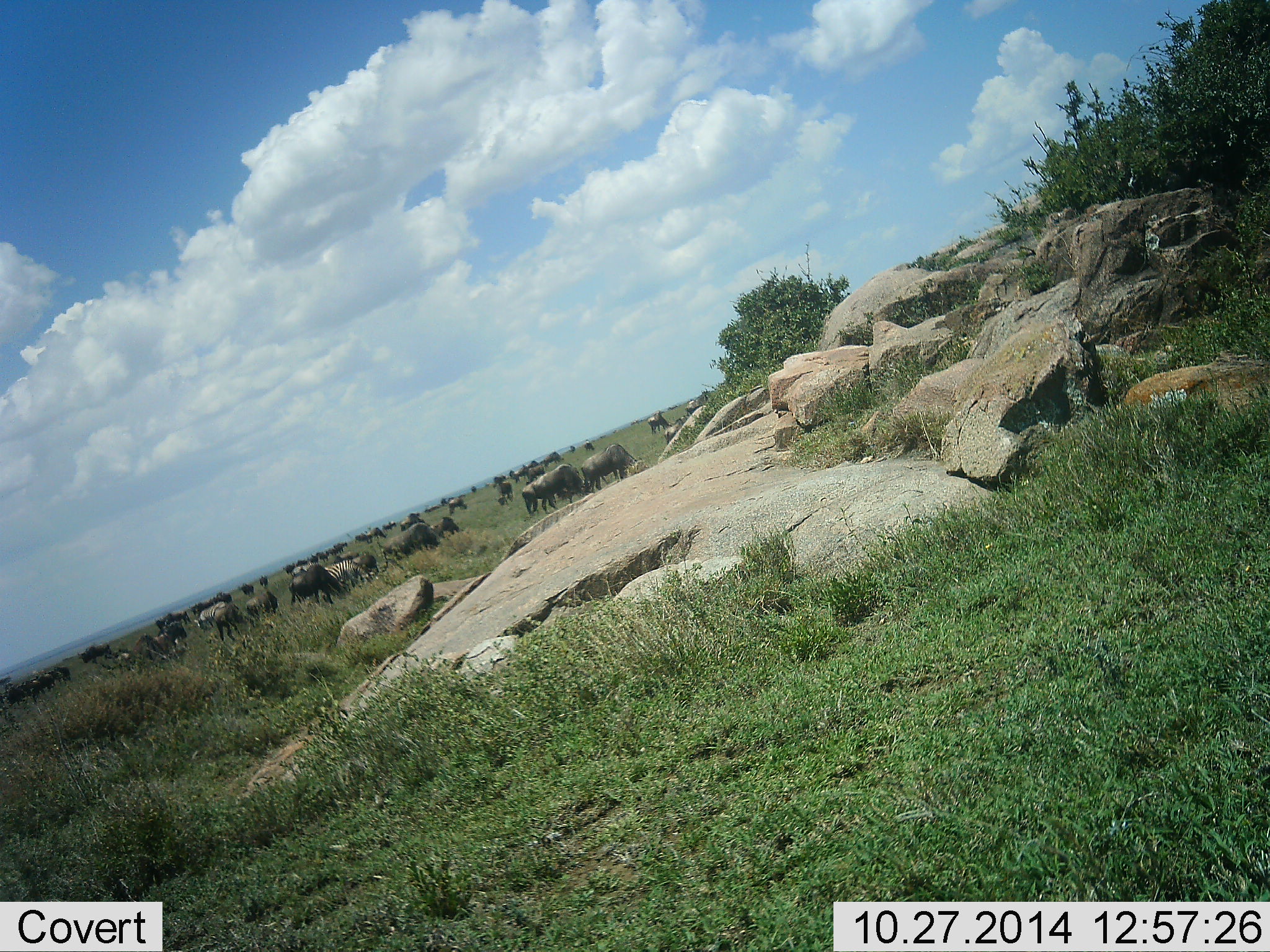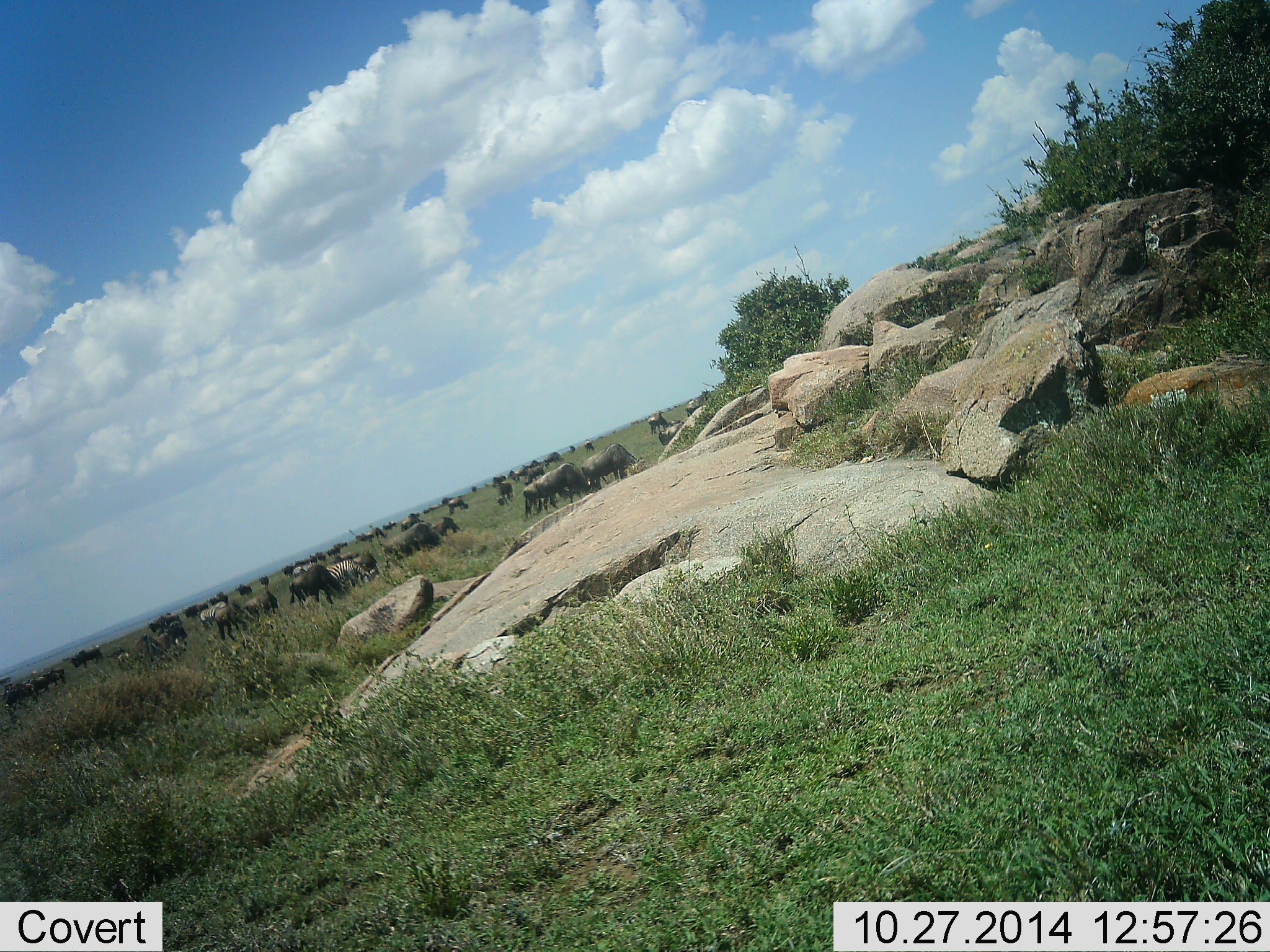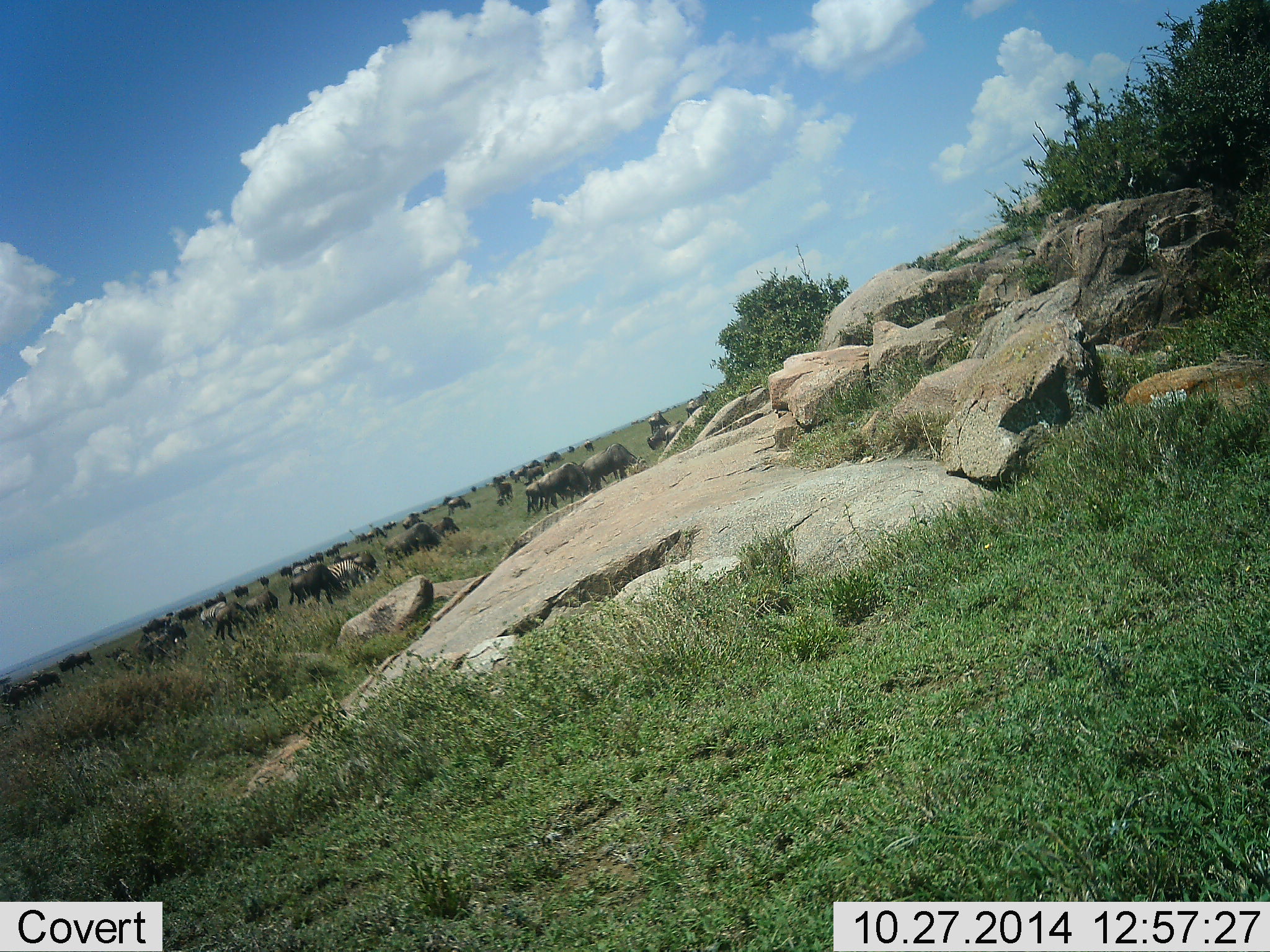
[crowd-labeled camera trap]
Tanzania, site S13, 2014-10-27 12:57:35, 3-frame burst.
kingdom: Animalia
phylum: Chordata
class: Mammalia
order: Artiodactyla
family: Bovidae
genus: Connochaetes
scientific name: Connochaetes taurinus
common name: blue wildebeest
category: wildebeest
Wildebeest (blue wildebeest) (Connochaetes taurinus), count 51+. Behavior (volunteer vote fractions): standing 58%, resting 8%, moving 25%, interacting 17%. Young present (vote fraction): 0%. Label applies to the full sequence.